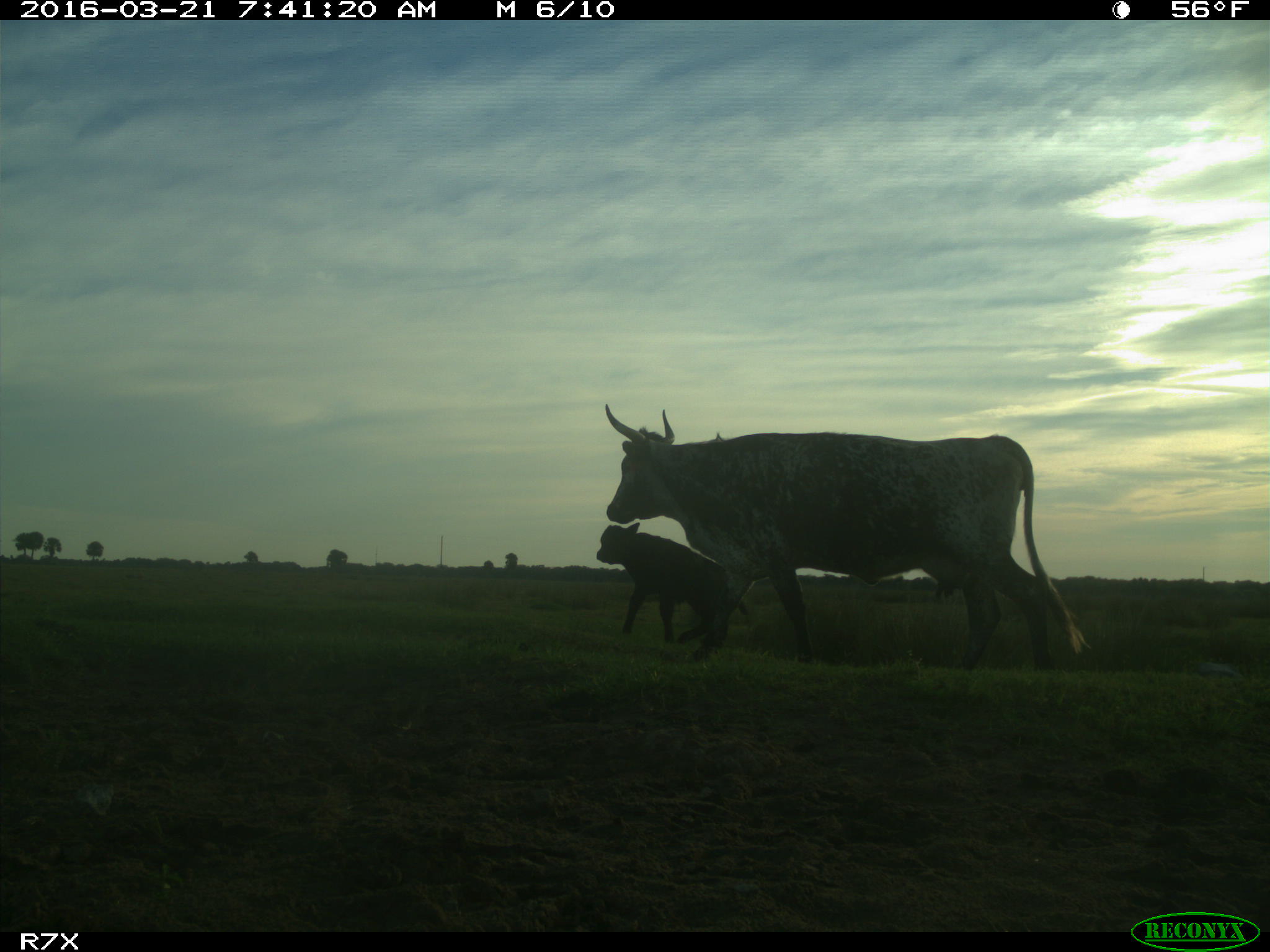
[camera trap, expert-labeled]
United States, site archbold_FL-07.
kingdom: Animalia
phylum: Chordata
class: Mammalia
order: Artiodactyla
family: Bovidae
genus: Bos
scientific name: Bos taurus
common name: domestic cow